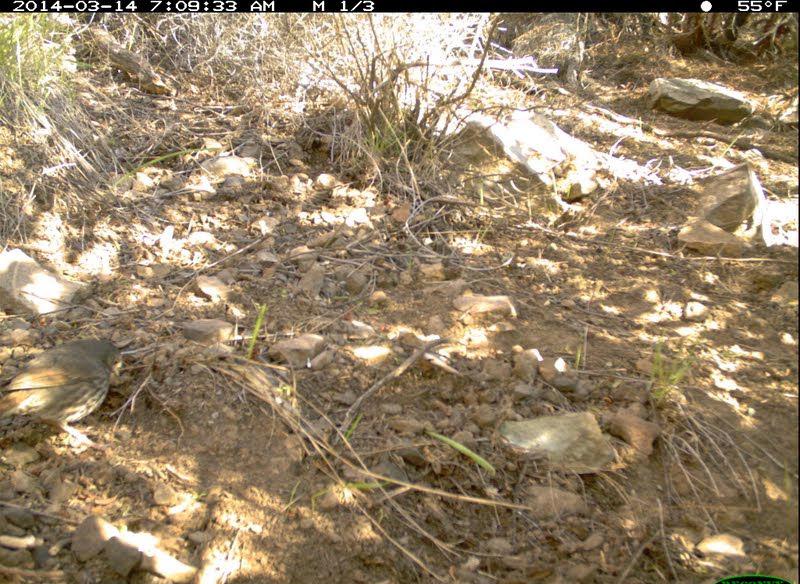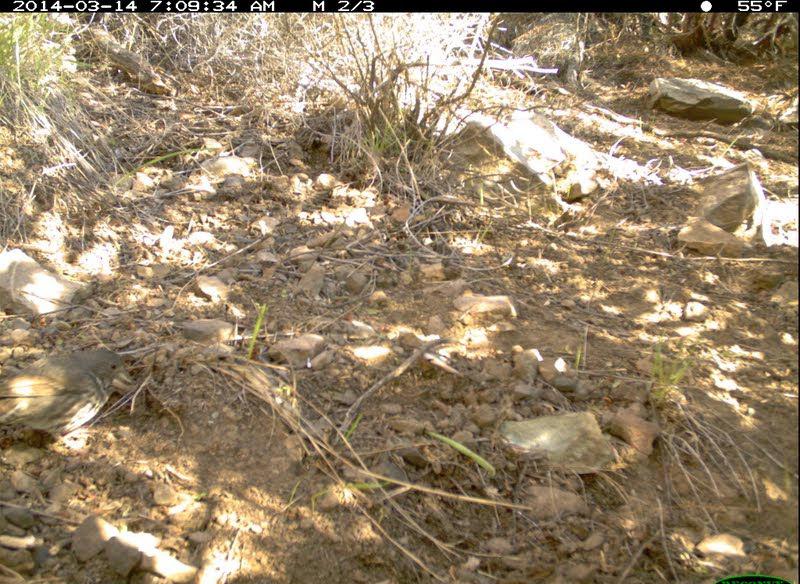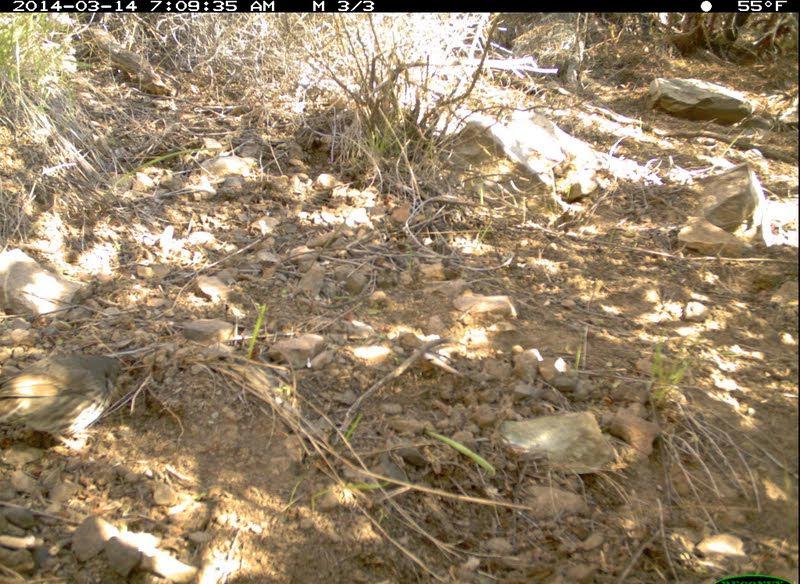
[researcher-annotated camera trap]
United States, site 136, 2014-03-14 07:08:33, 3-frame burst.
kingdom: Animalia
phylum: Chordata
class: Aves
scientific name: Aves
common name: bird